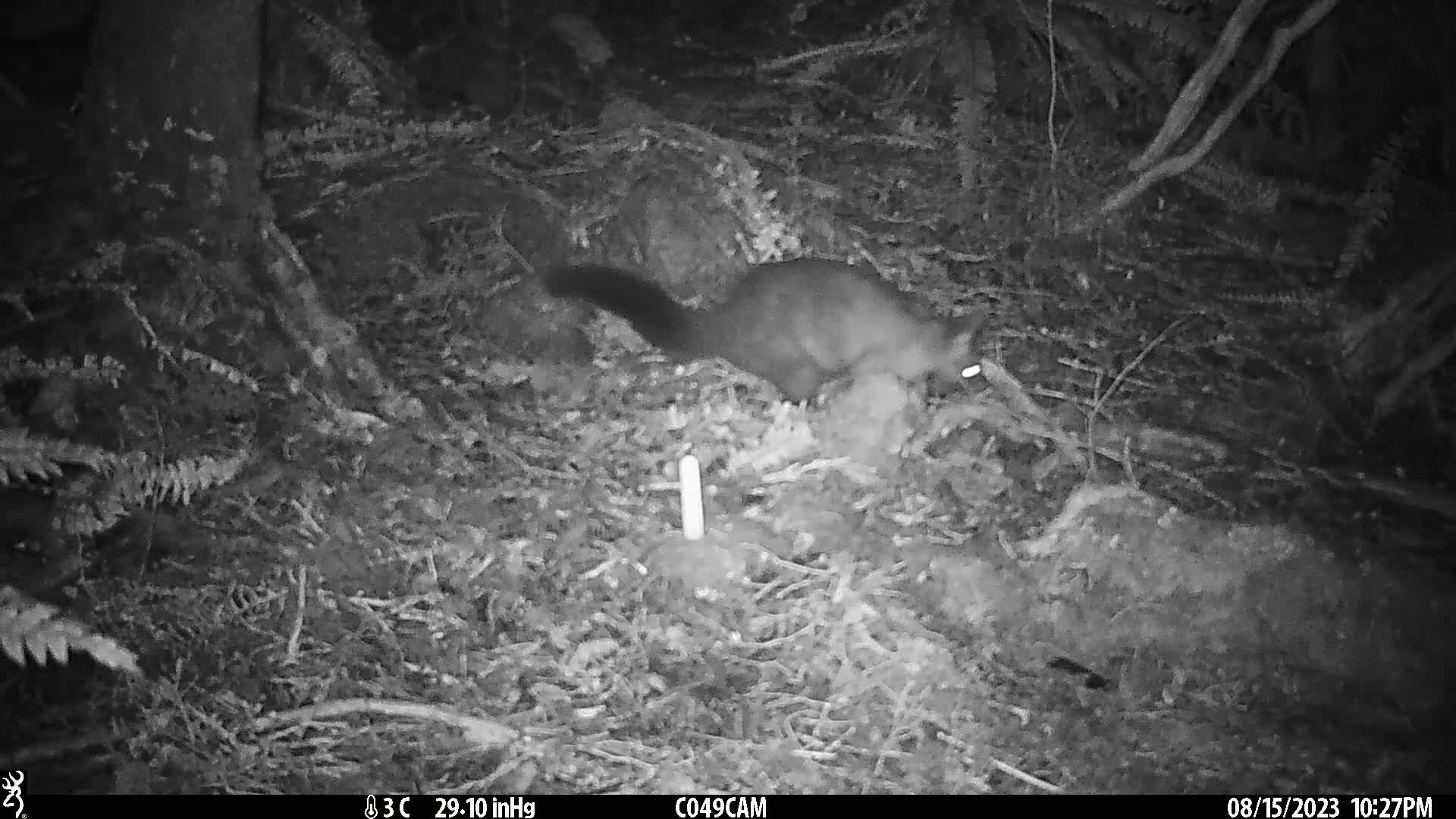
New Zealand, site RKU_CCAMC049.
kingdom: Animalia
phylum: Chordata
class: Mammalia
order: Diprotodontia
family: Phalangeridae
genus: Trichosurus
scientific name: Trichosurus vulpecula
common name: common brushtail possum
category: possum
Possum (common brushtail possum) (Trichosurus vulpecula).